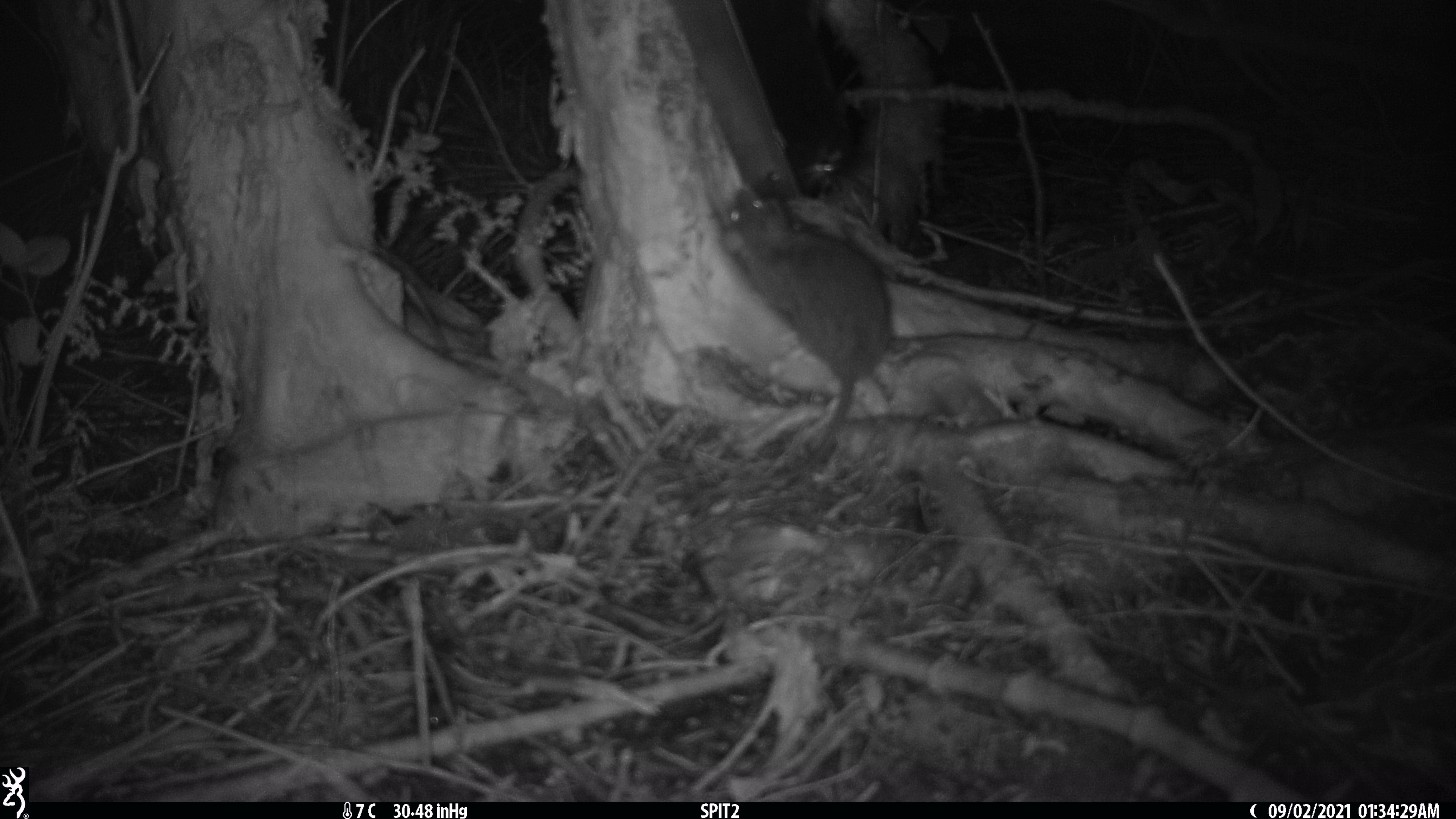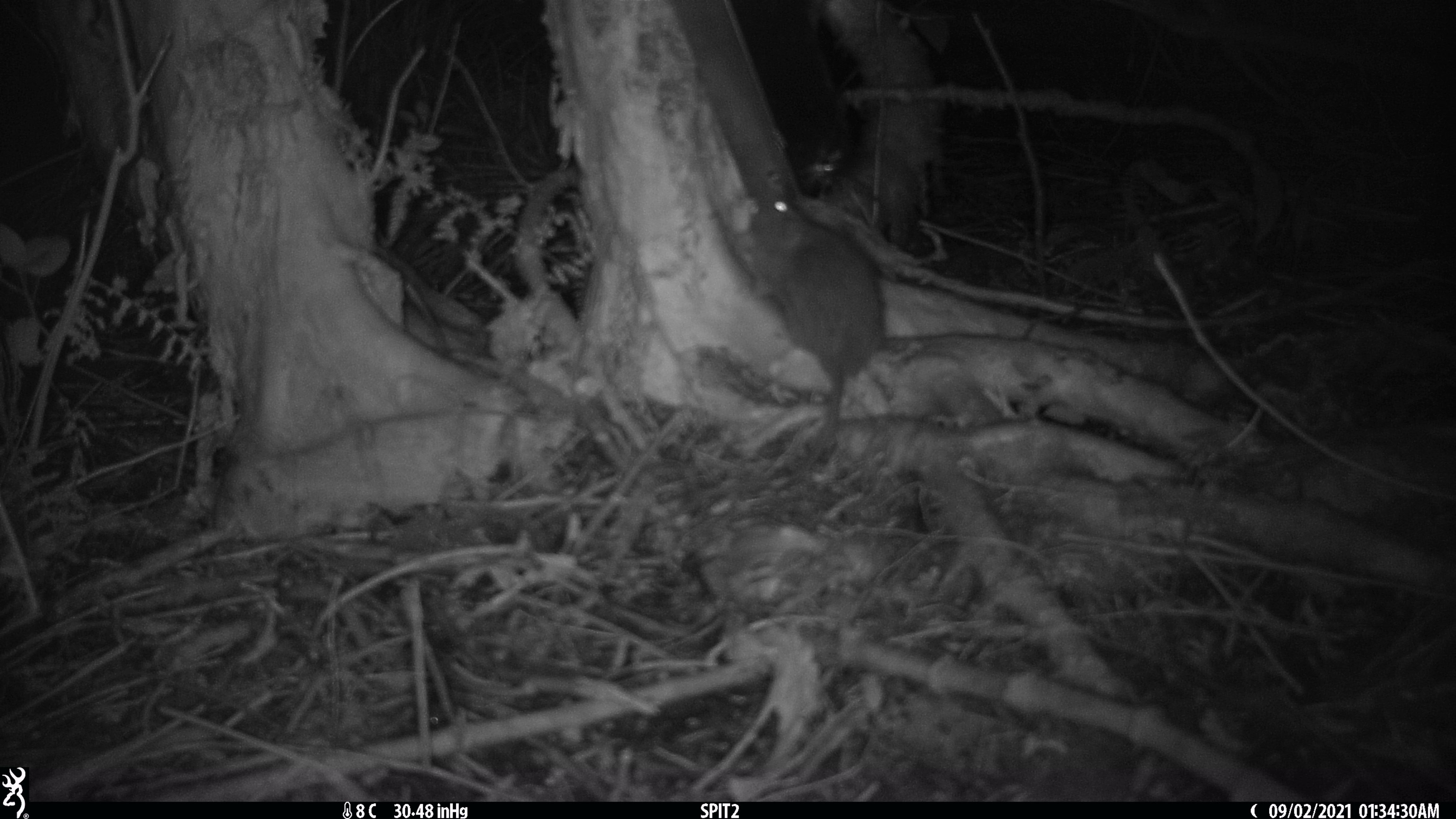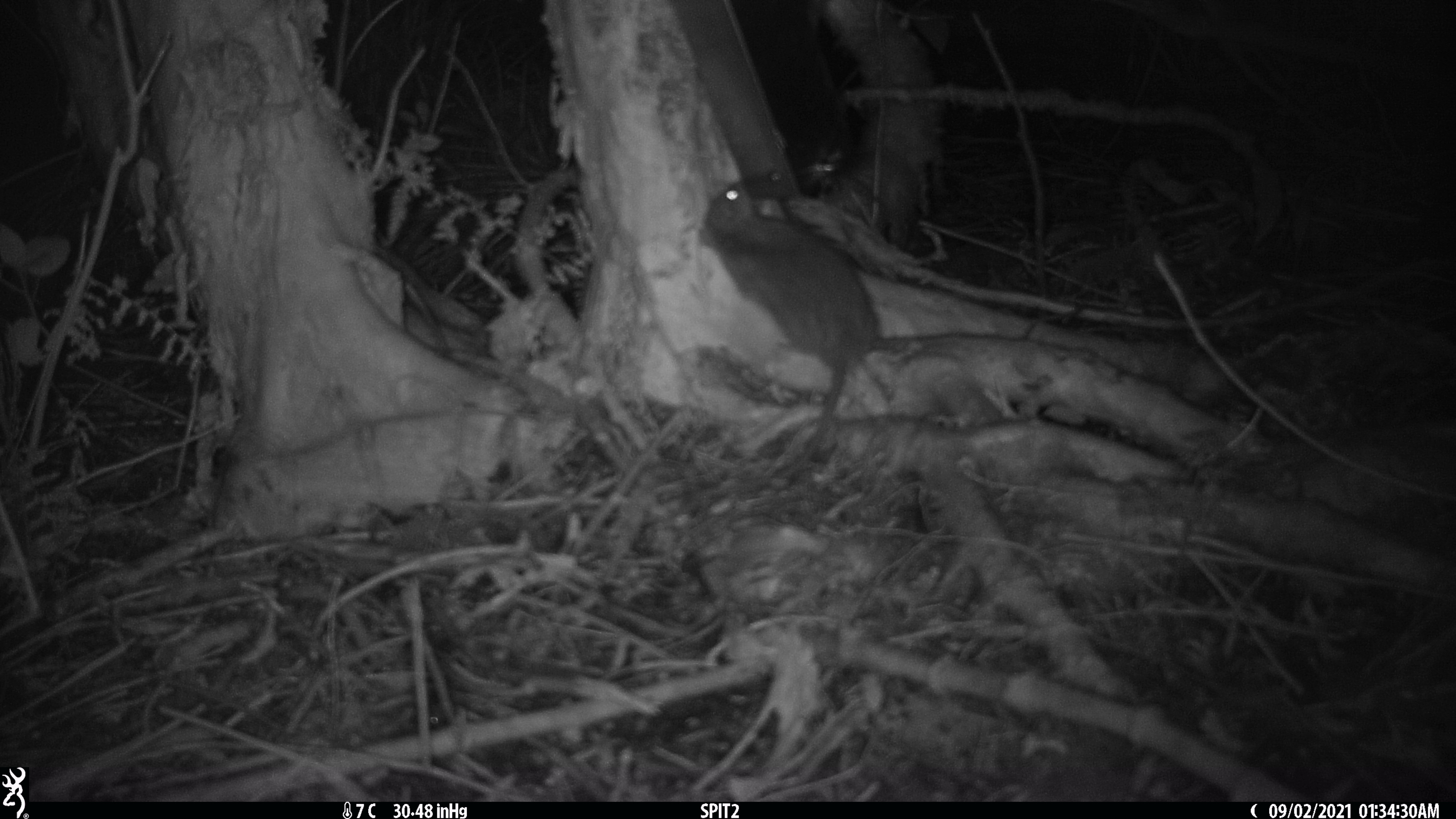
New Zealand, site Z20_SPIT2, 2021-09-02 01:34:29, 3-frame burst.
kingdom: Animalia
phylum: Chordata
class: Mammalia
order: Rodentia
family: Muridae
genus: Rattus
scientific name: Rattus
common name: rat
Rat (Rattus).